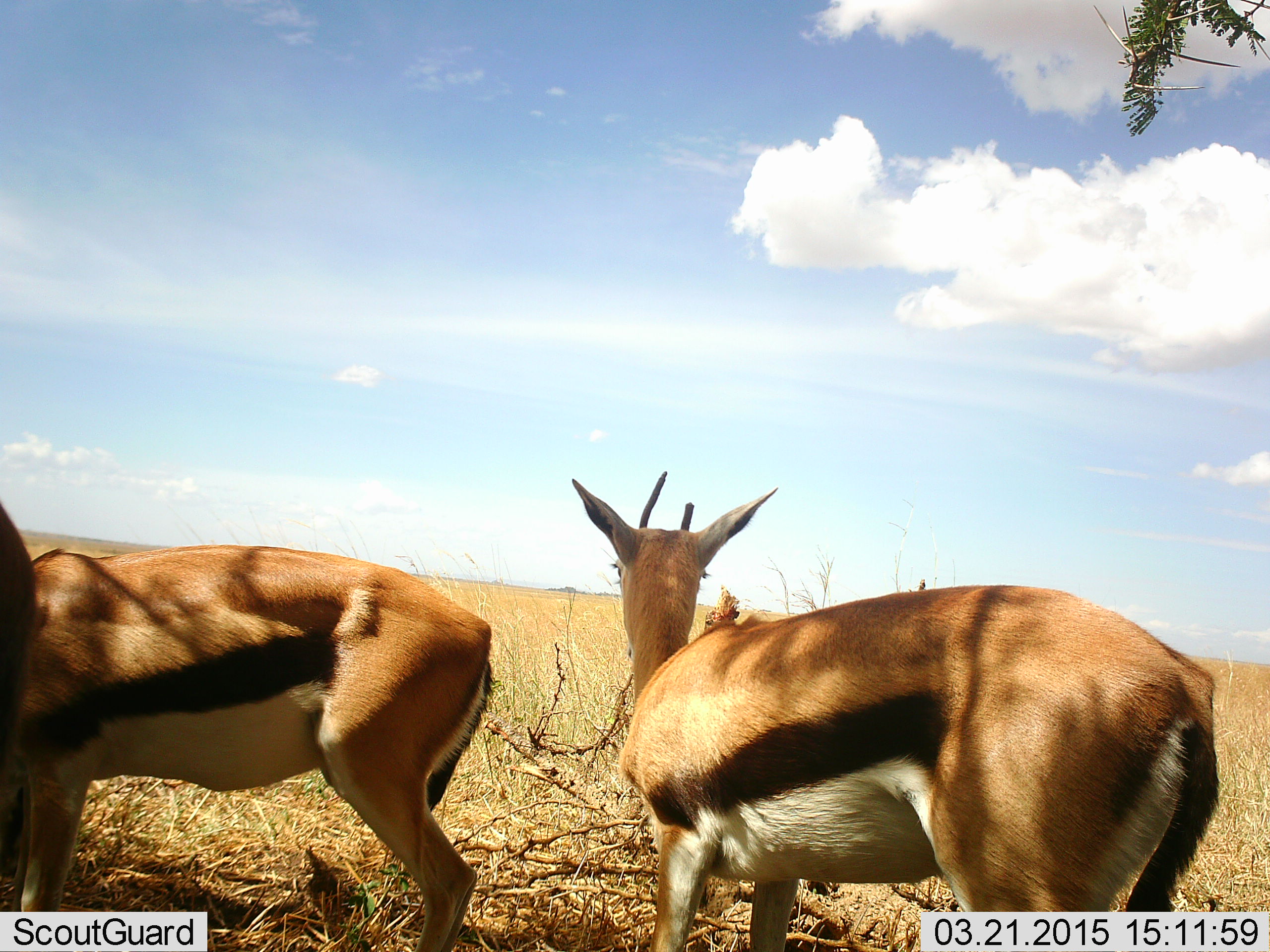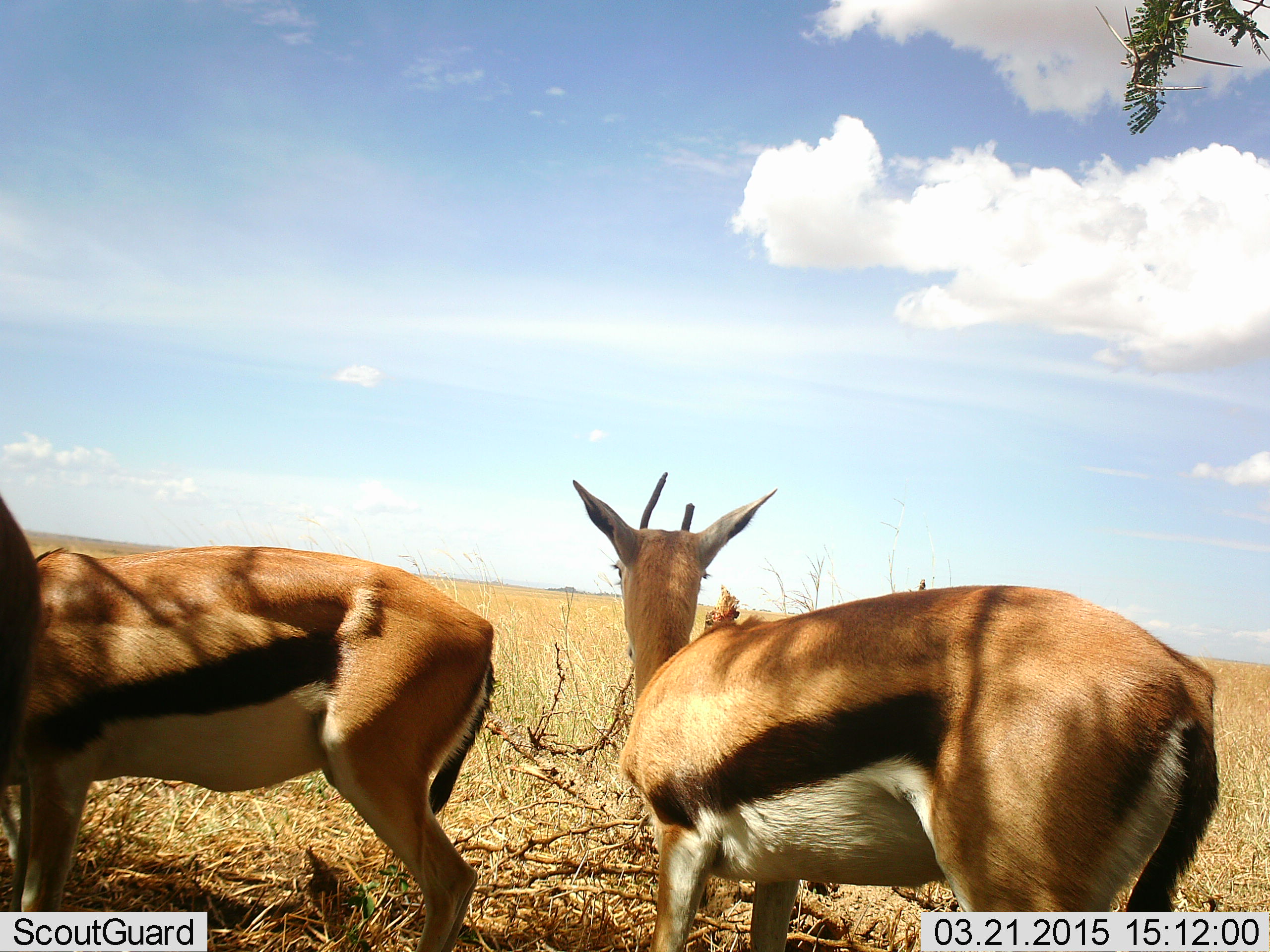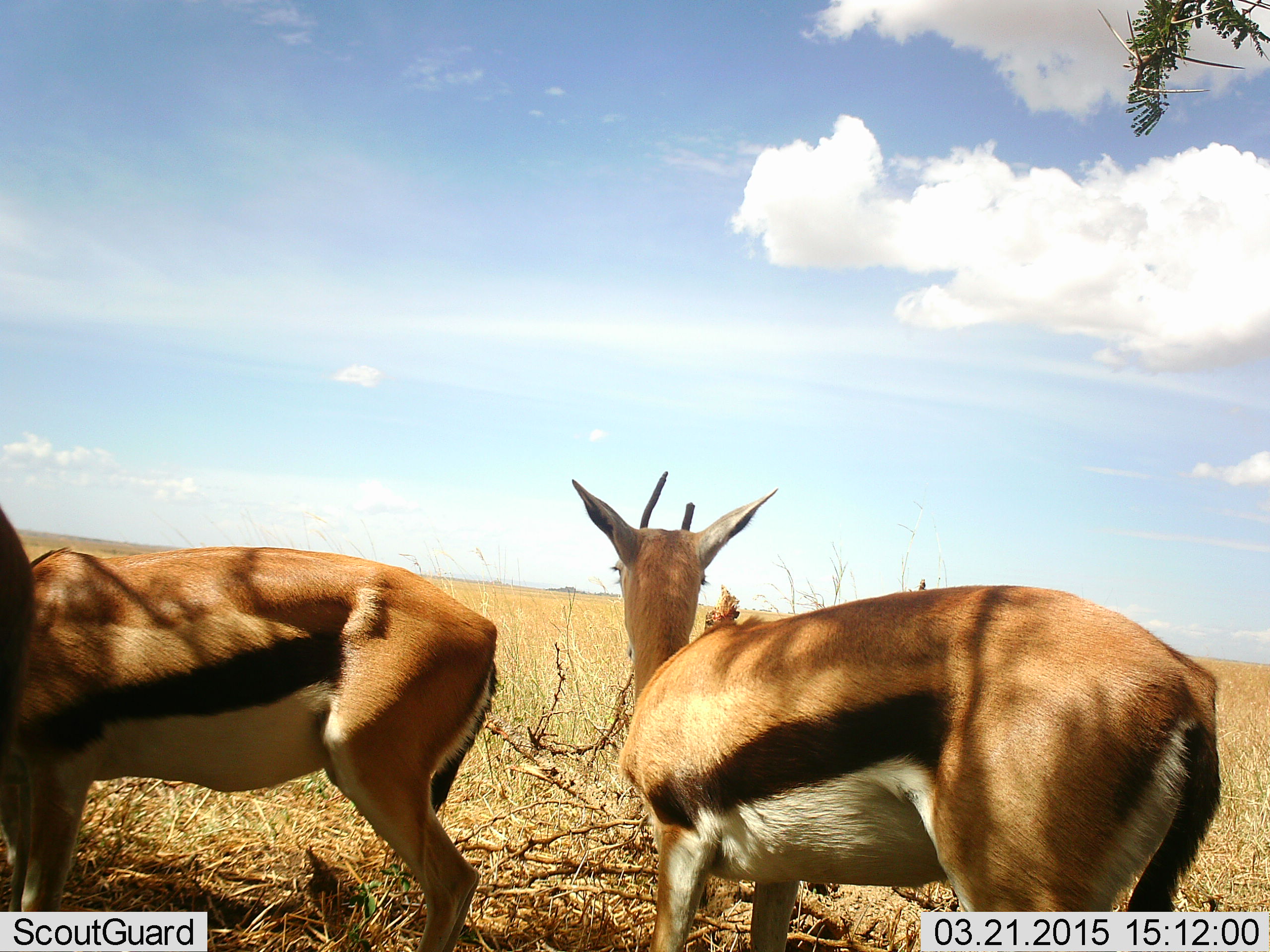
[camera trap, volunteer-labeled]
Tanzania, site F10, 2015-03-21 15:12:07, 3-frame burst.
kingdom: Animalia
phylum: Chordata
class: Mammalia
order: Artiodactyla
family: Bovidae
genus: Eudorcas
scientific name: Eudorcas thomsonii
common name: thomson's gazelle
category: gazellethomsons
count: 3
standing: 100%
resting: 0%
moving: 0%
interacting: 0%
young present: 0%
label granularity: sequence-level